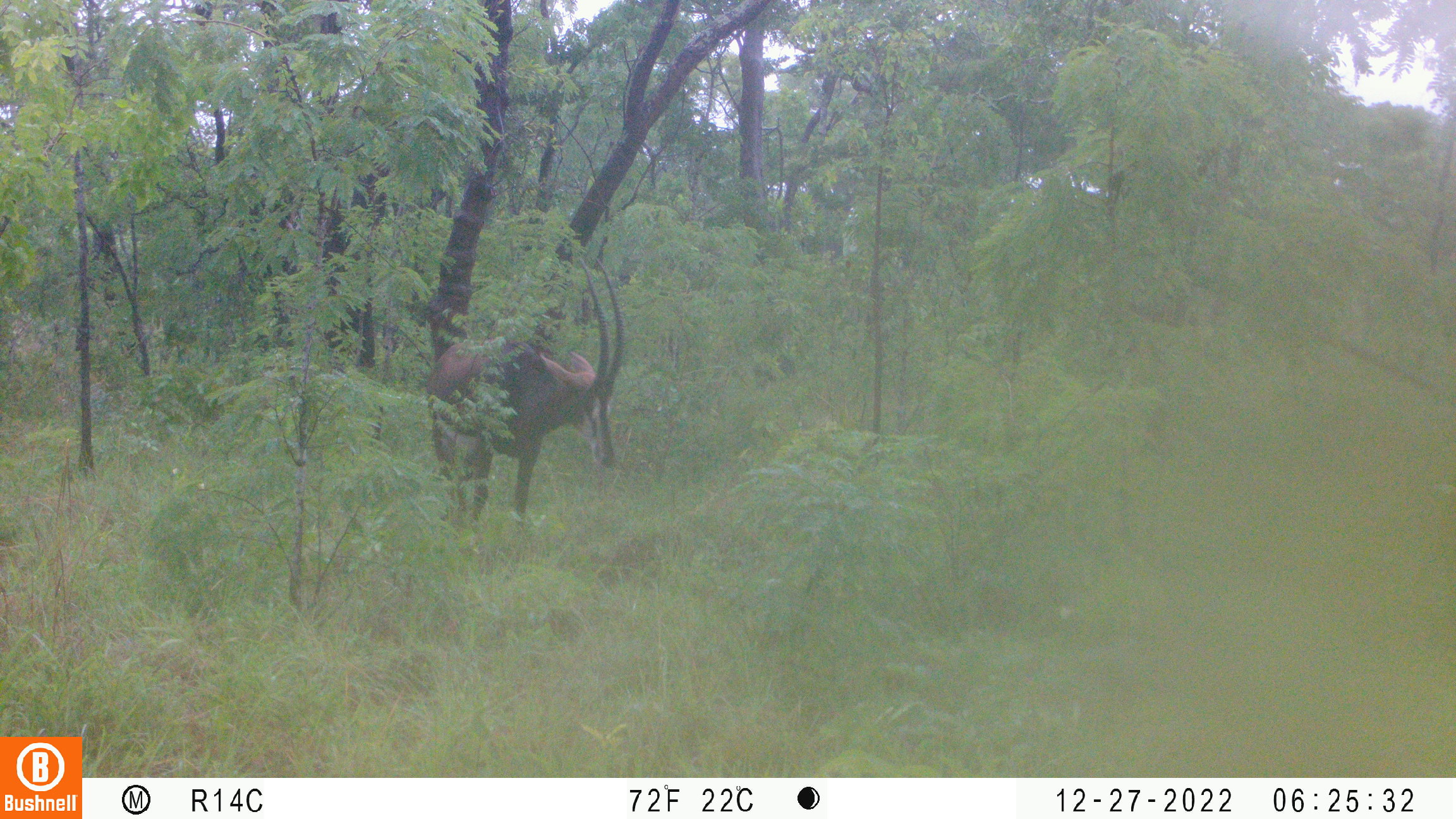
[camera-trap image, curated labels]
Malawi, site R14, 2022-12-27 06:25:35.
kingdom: Animalia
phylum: Chordata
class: Mammalia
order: Artiodactyla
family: Bovidae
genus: Hippotragus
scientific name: Hippotragus niger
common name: sable antelope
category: sable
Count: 1.